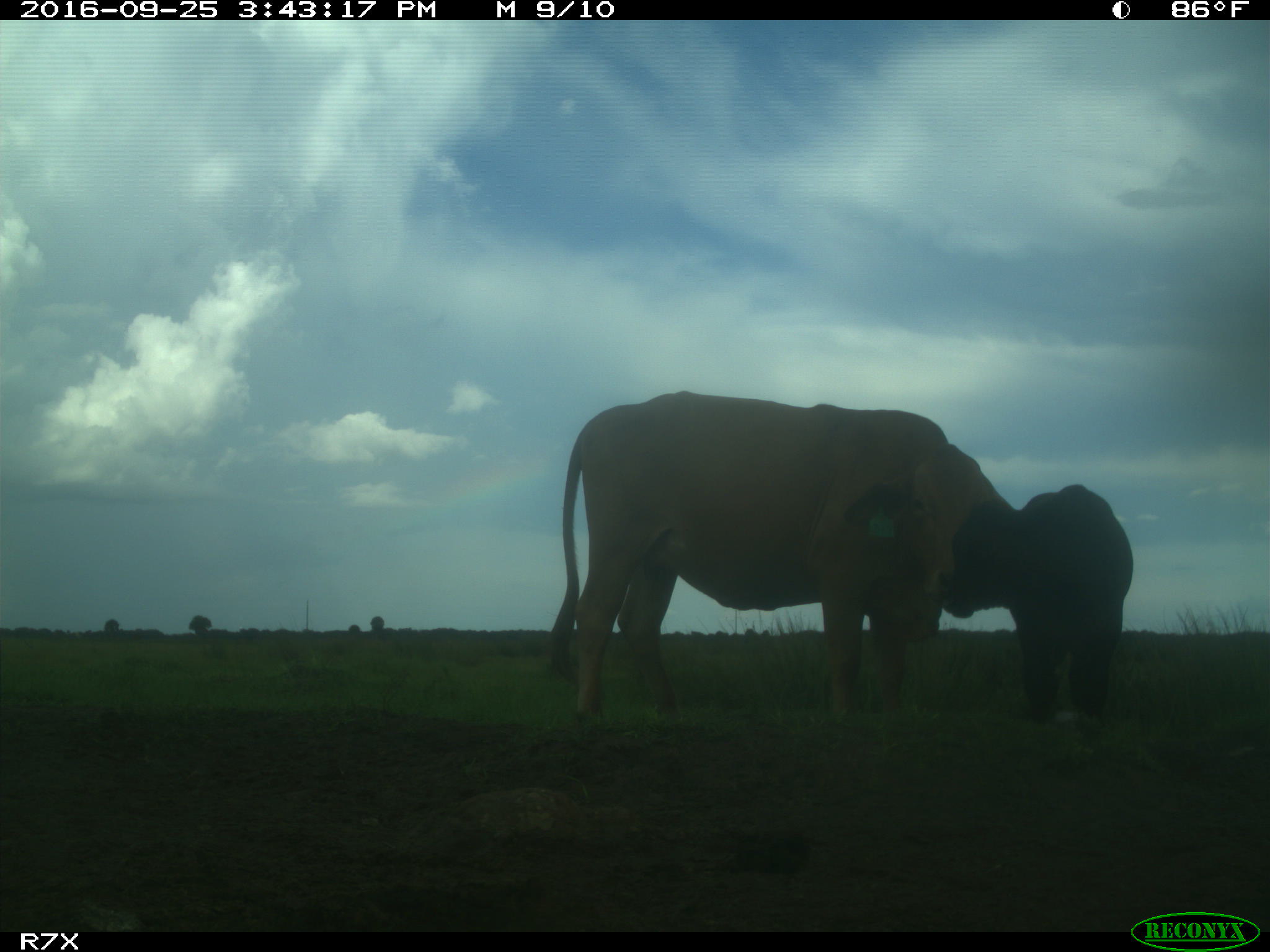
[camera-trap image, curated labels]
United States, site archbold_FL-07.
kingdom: Animalia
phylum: Chordata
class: Mammalia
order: Artiodactyla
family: Bovidae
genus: Bos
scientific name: Bos taurus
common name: domestic cow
Bos taurus (domestic cow).